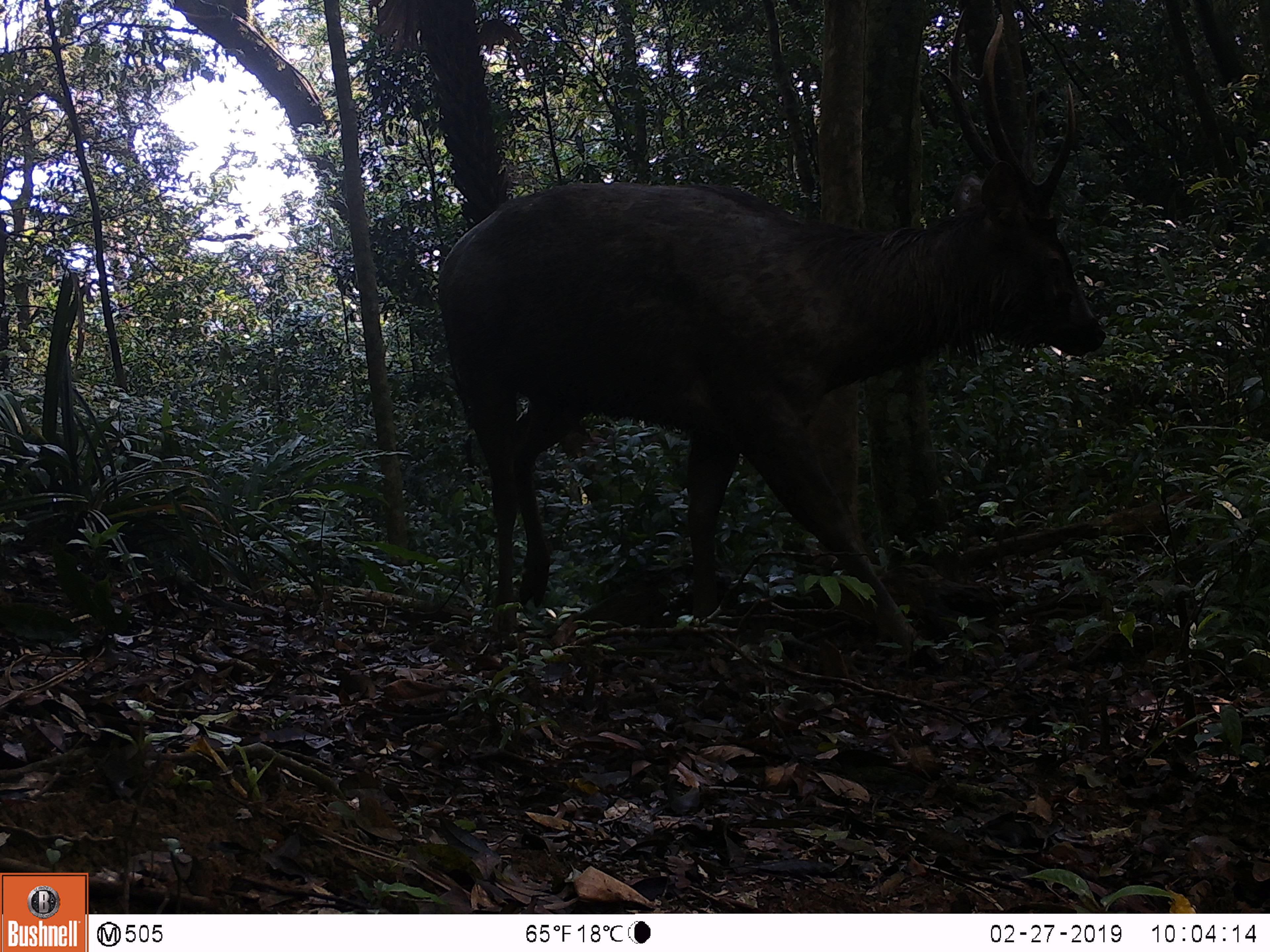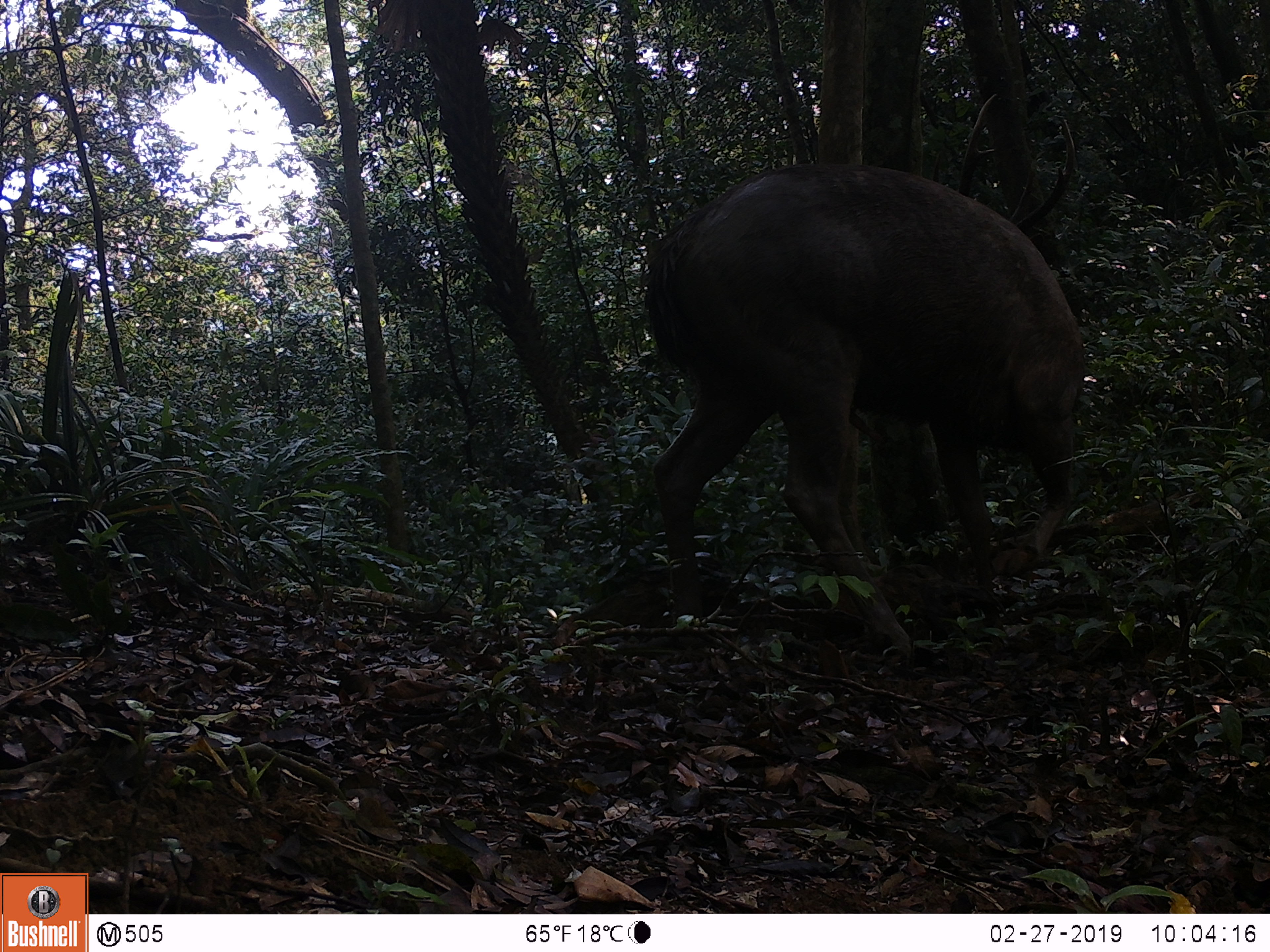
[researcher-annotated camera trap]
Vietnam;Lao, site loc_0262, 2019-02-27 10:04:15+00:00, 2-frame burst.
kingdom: Animalia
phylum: Chordata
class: Mammalia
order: Artiodactyla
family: Cervidae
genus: Rusa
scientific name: Rusa unicolor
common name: sambar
Sambar (Rusa unicolor). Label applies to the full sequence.